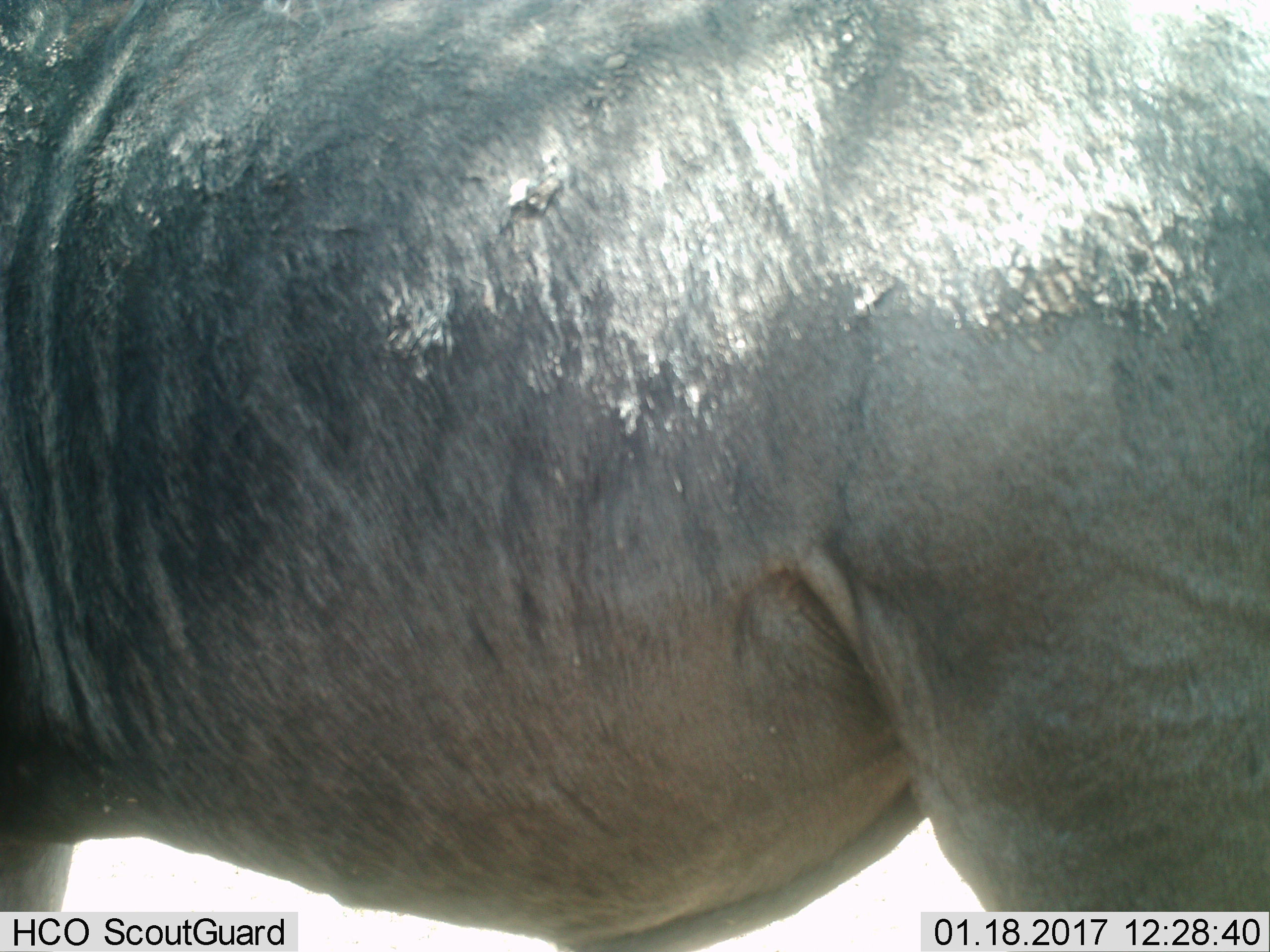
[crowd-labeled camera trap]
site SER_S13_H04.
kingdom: Animalia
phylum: Chordata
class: Mammalia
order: Artiodactyla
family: Bovidae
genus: Connochaetes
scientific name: Connochaetes taurinus taurinus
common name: blue wildebeest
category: wildebeestblue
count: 1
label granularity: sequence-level